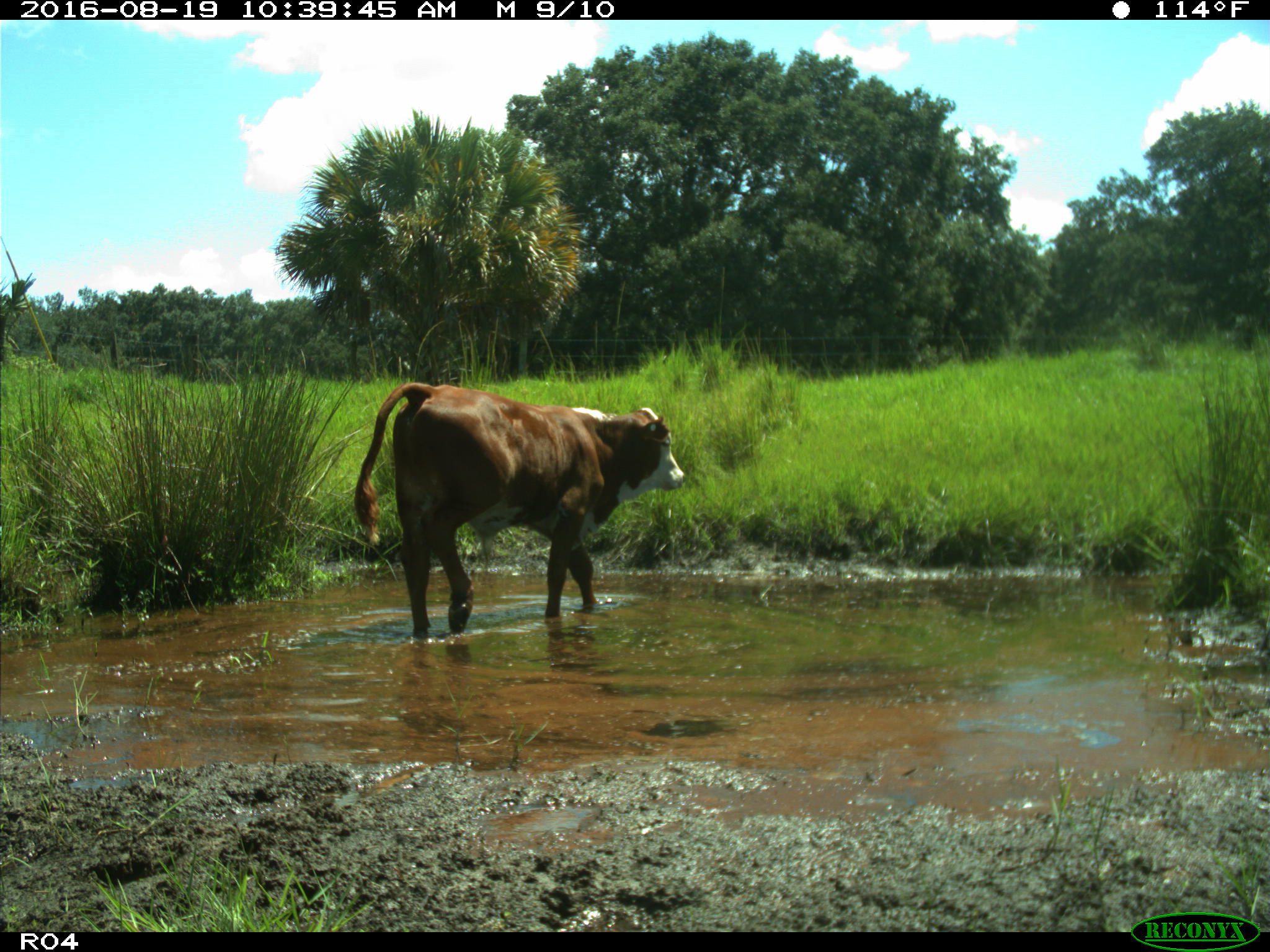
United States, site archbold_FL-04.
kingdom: Animalia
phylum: Chordata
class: Mammalia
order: Artiodactyla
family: Bovidae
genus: Bos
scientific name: Bos taurus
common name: domestic cow